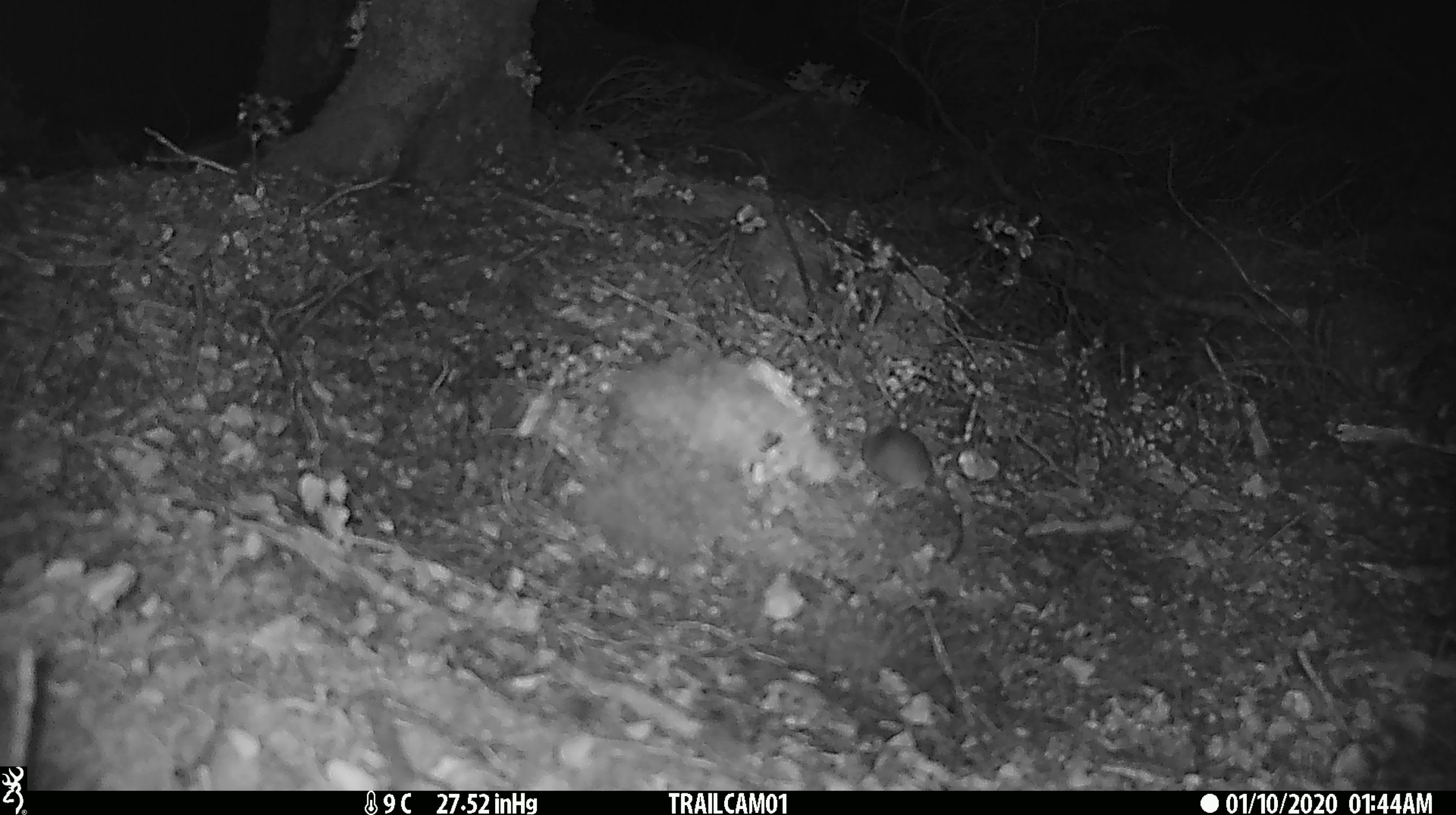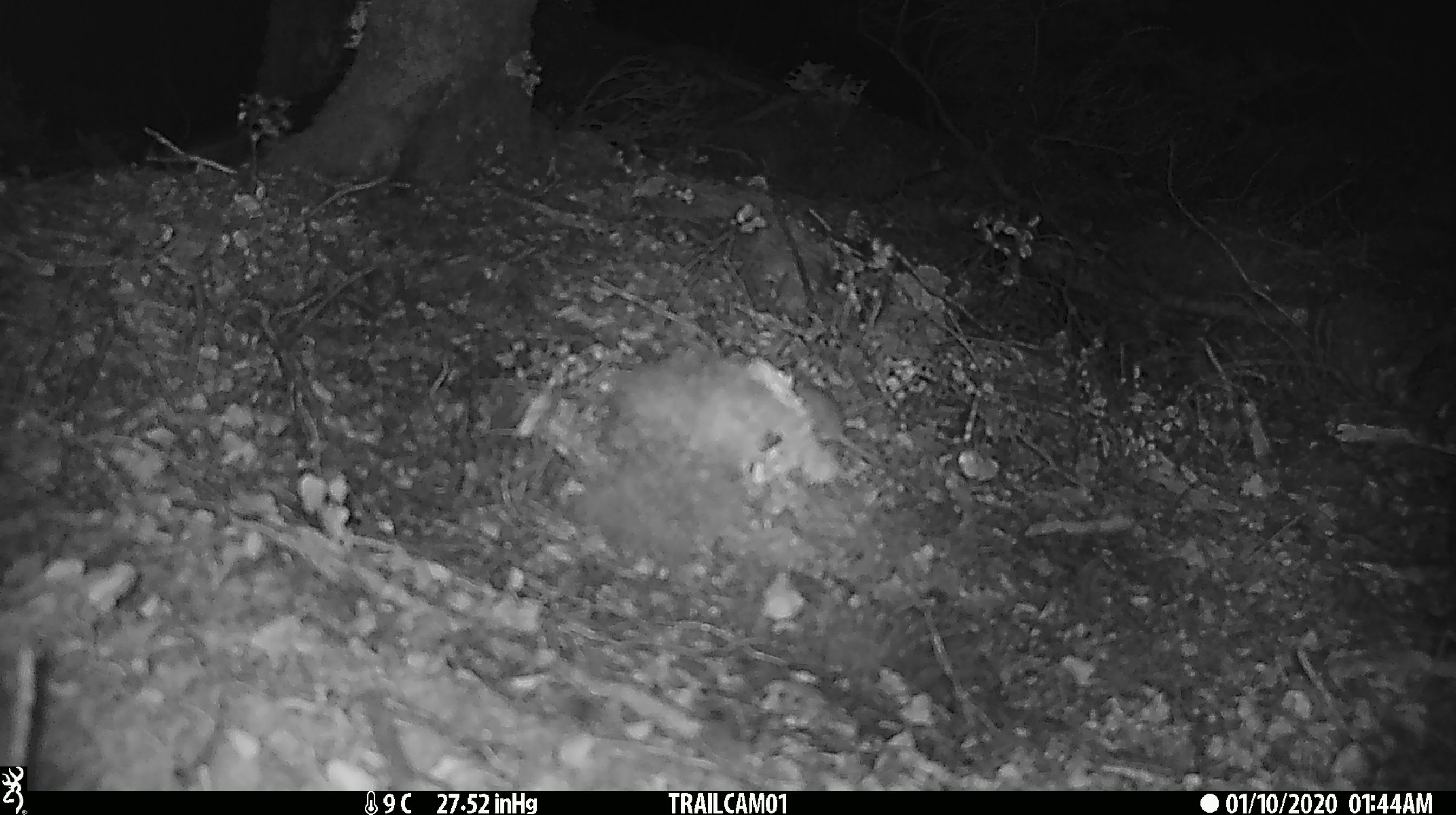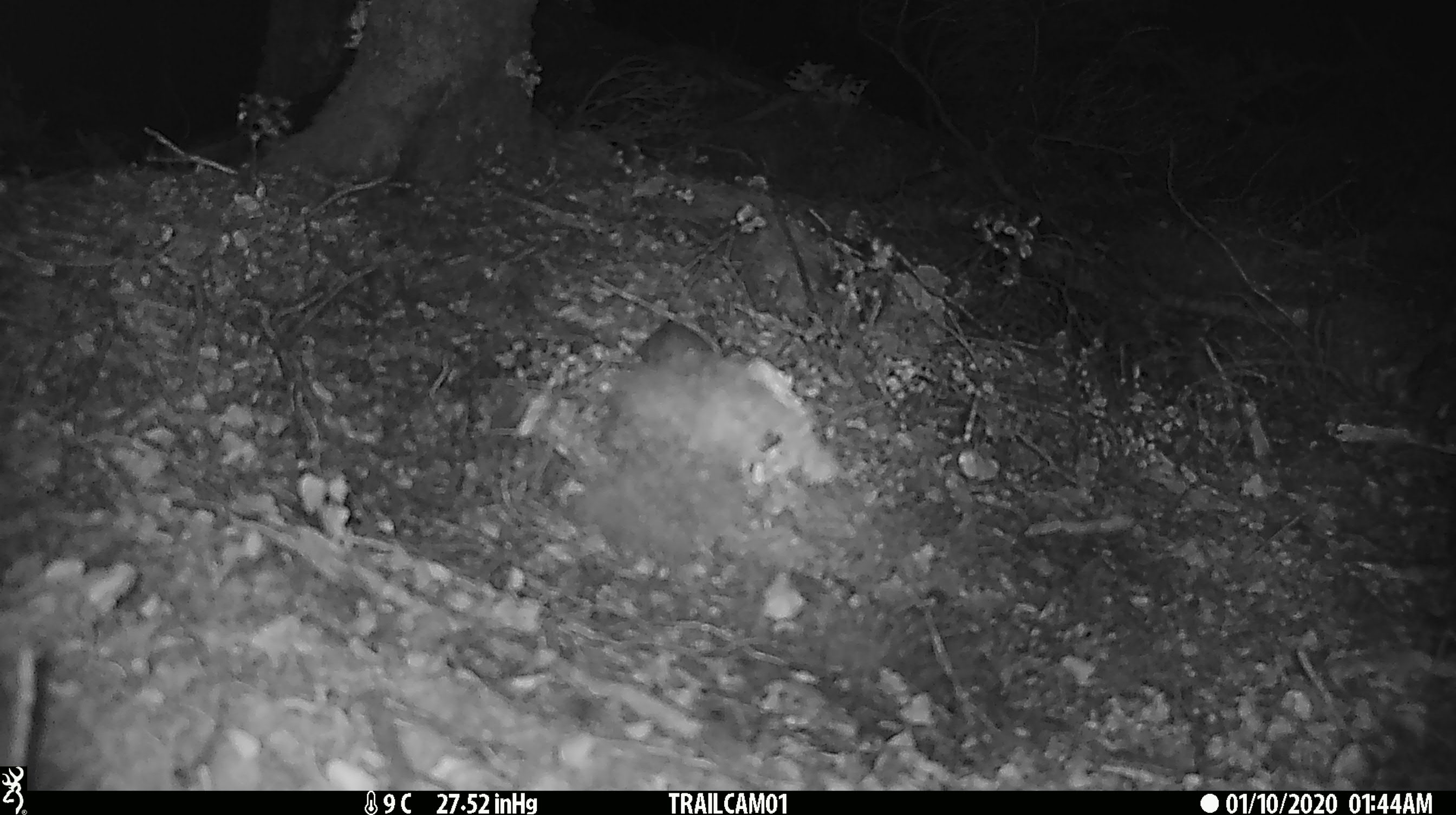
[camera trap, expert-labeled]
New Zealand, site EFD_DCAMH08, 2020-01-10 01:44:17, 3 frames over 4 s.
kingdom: Animalia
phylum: Chordata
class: Mammalia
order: Rodentia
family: Muridae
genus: Mus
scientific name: Mus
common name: mouse